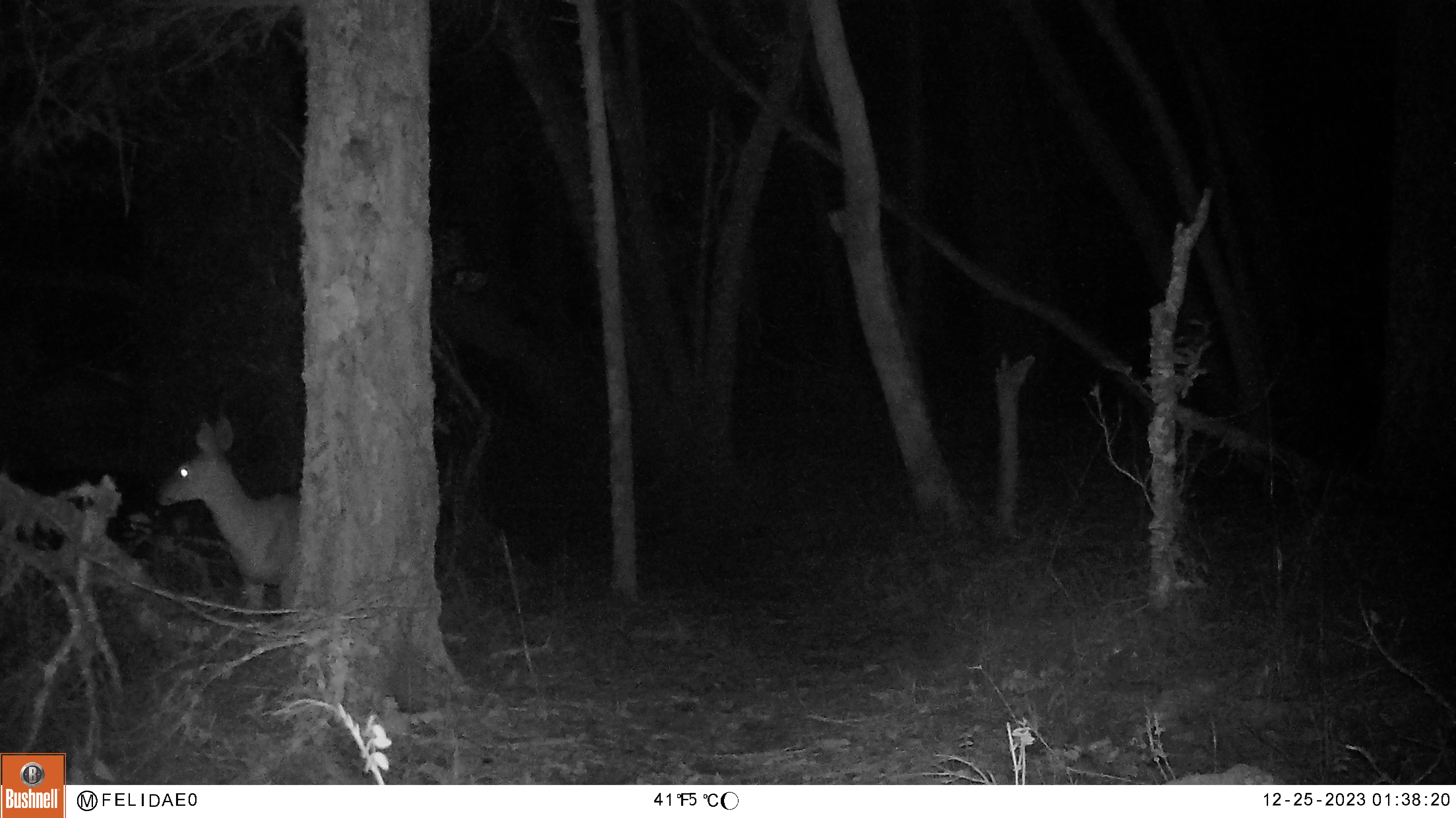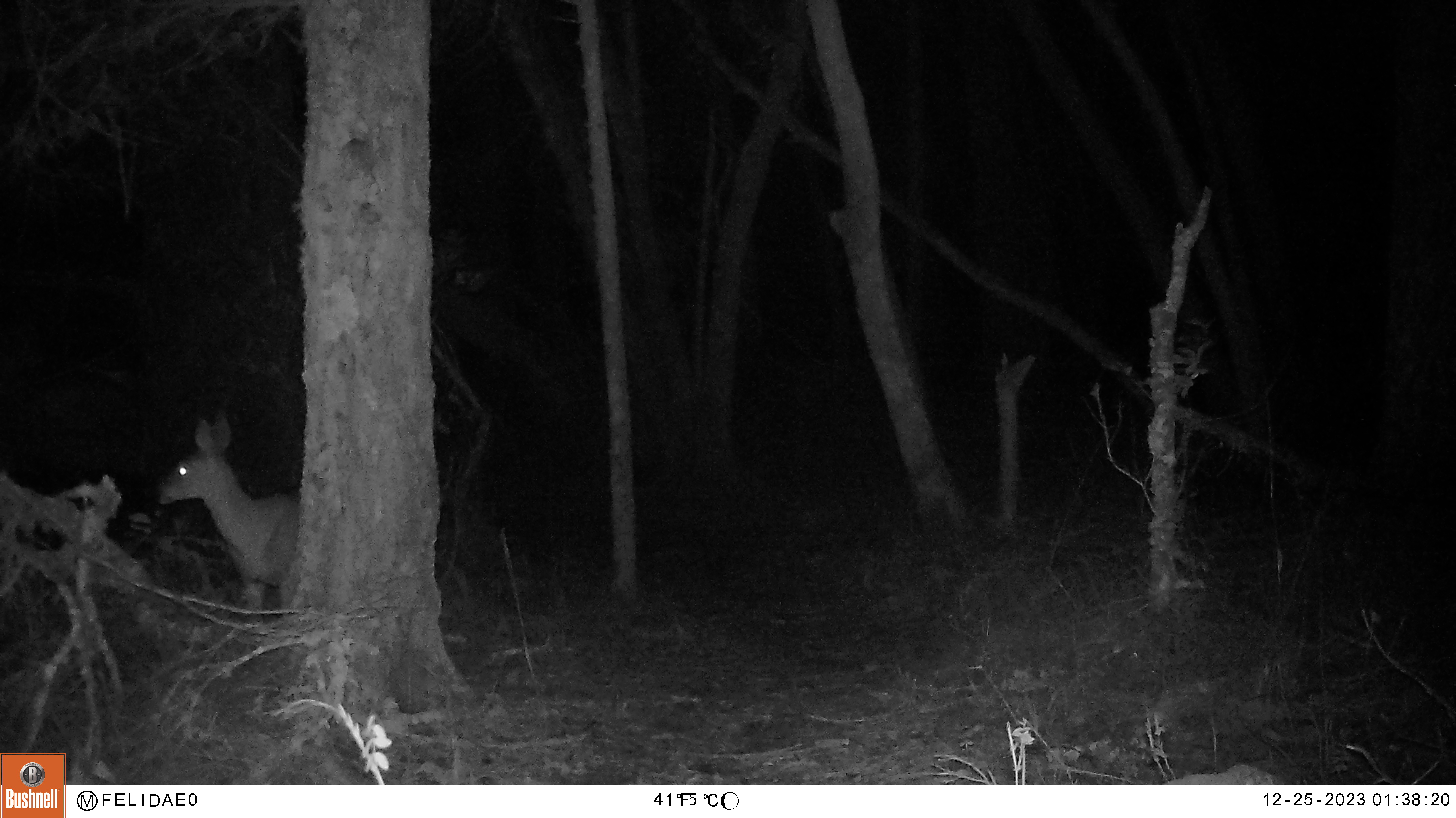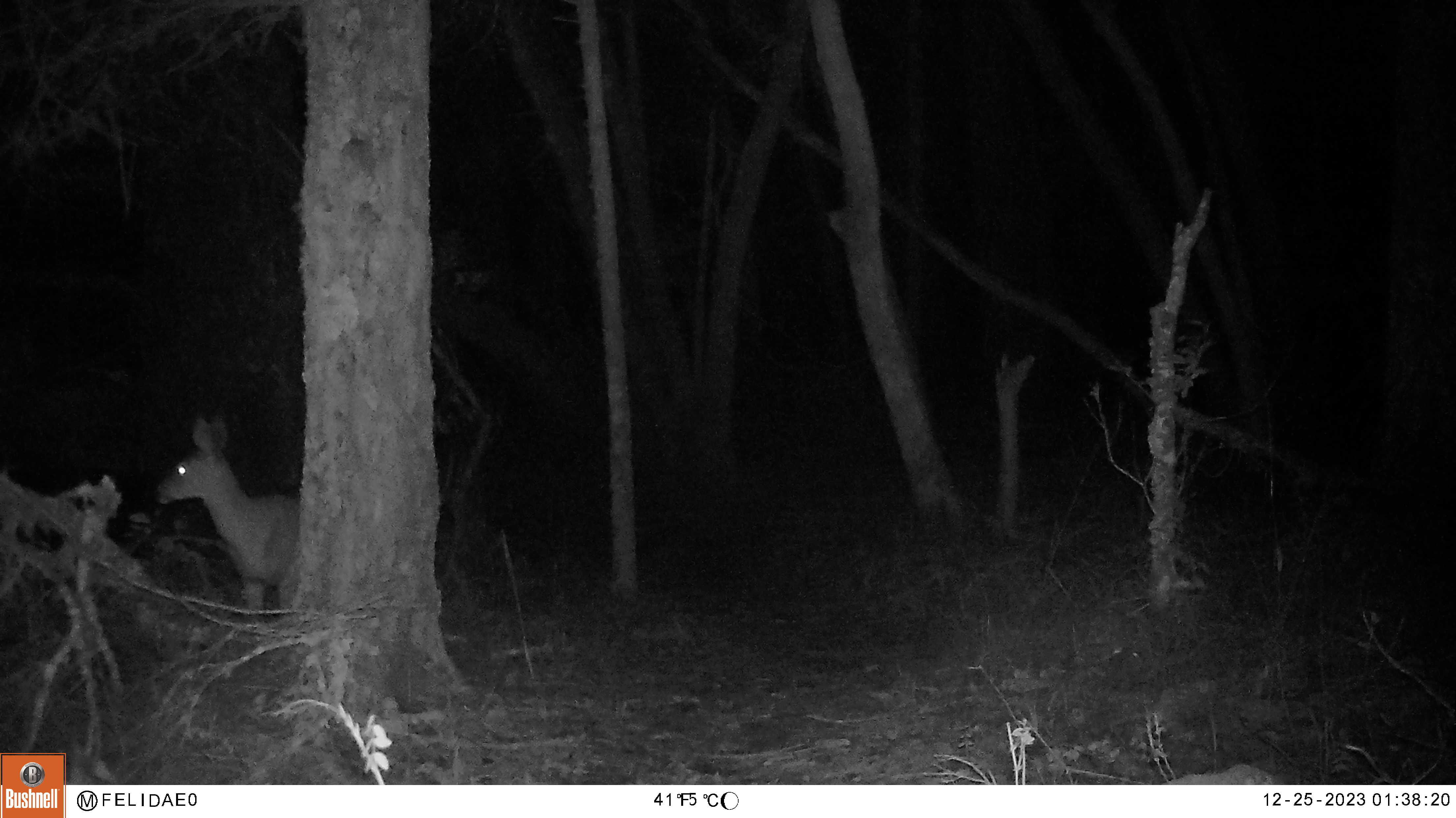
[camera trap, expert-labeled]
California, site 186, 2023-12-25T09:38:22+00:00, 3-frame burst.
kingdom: Animalia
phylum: Chordata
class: Mammalia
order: Artiodactyla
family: Cervidae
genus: Odocoileus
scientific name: Odocoileus hemionus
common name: mule deer